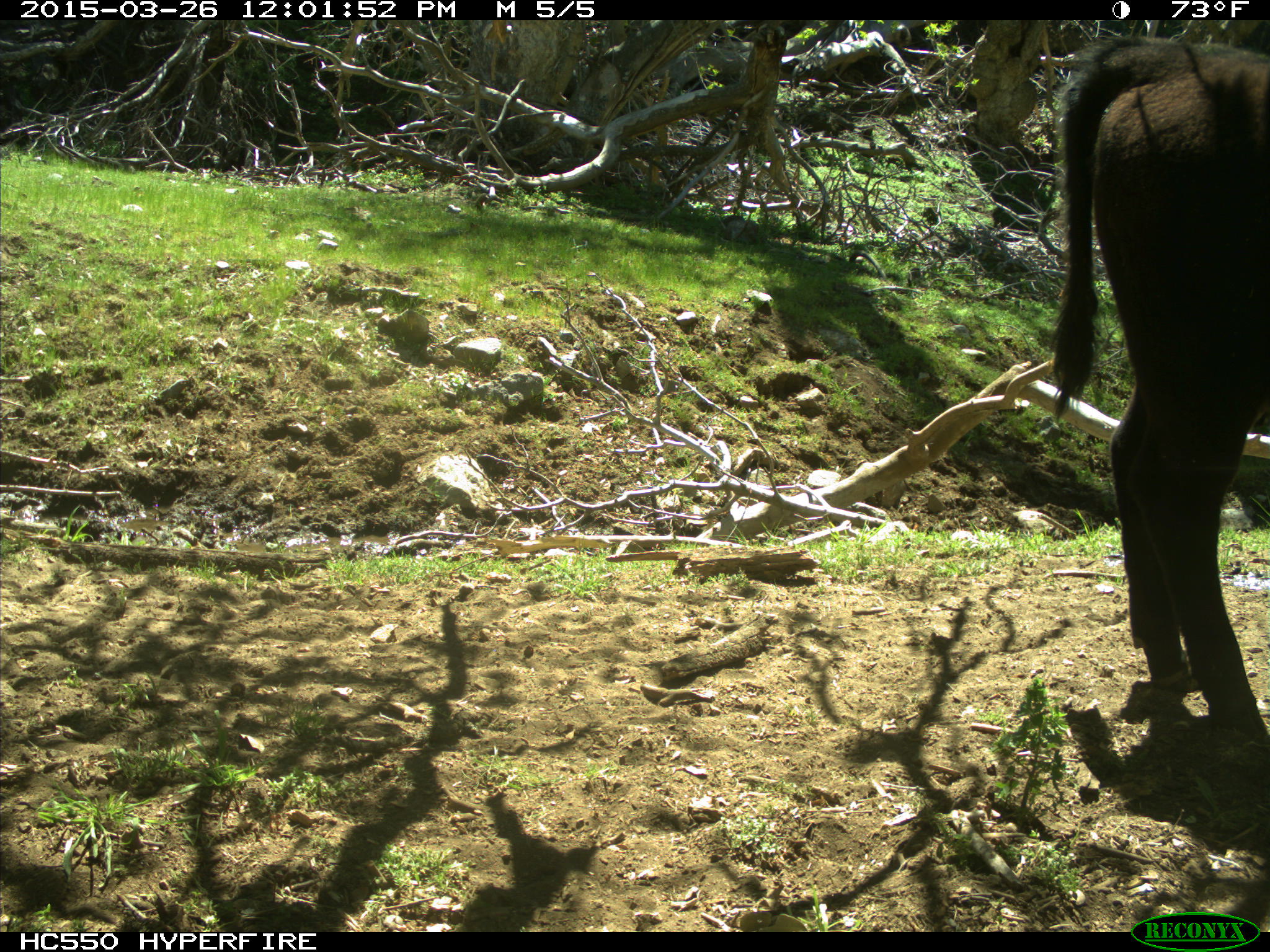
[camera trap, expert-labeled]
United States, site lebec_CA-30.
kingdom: Animalia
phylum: Chordata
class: Mammalia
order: Artiodactyla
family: Bovidae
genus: Bos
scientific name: Bos taurus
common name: domestic cow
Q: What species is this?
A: Bos taurus (domestic cow).